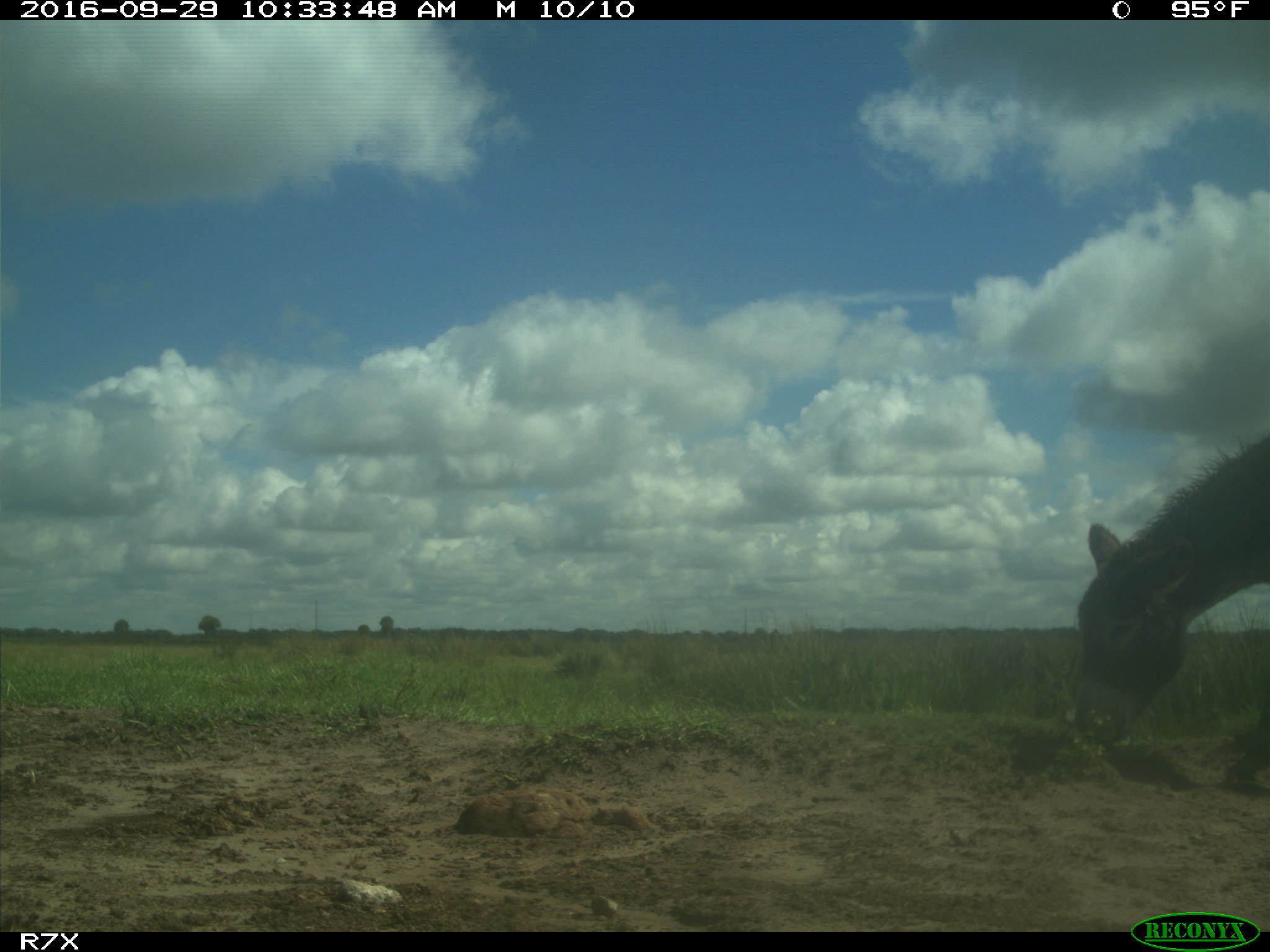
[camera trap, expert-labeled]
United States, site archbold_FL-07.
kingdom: Animalia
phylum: Chordata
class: Mammalia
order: Perissodactyla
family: Equidae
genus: Equus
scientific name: Equus africanus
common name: african wild ass